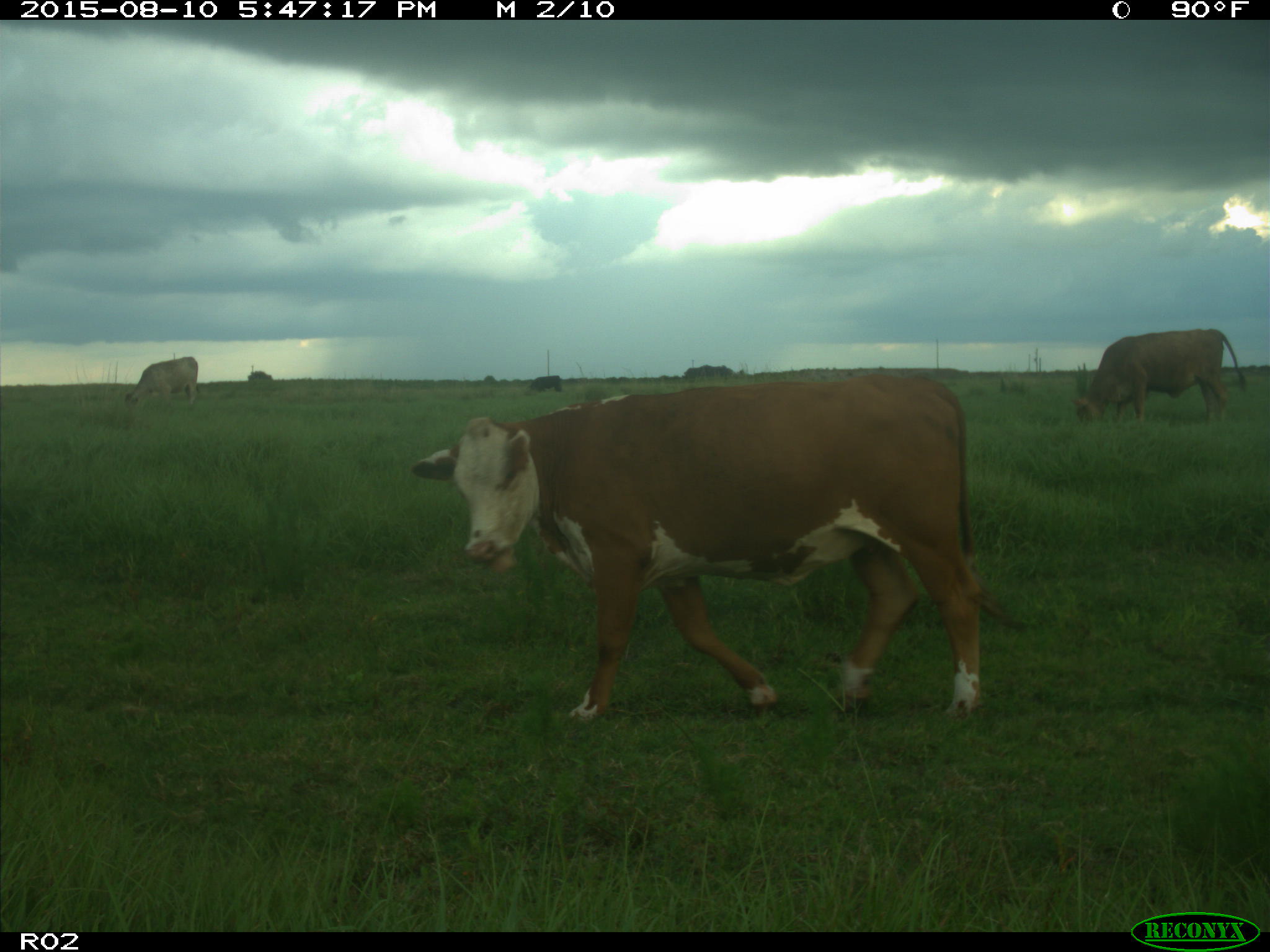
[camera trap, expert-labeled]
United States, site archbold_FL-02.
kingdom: Animalia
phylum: Chordata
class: Mammalia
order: Artiodactyla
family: Bovidae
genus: Bos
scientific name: Bos taurus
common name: domestic cow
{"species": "Bos taurus (domestic cow)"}